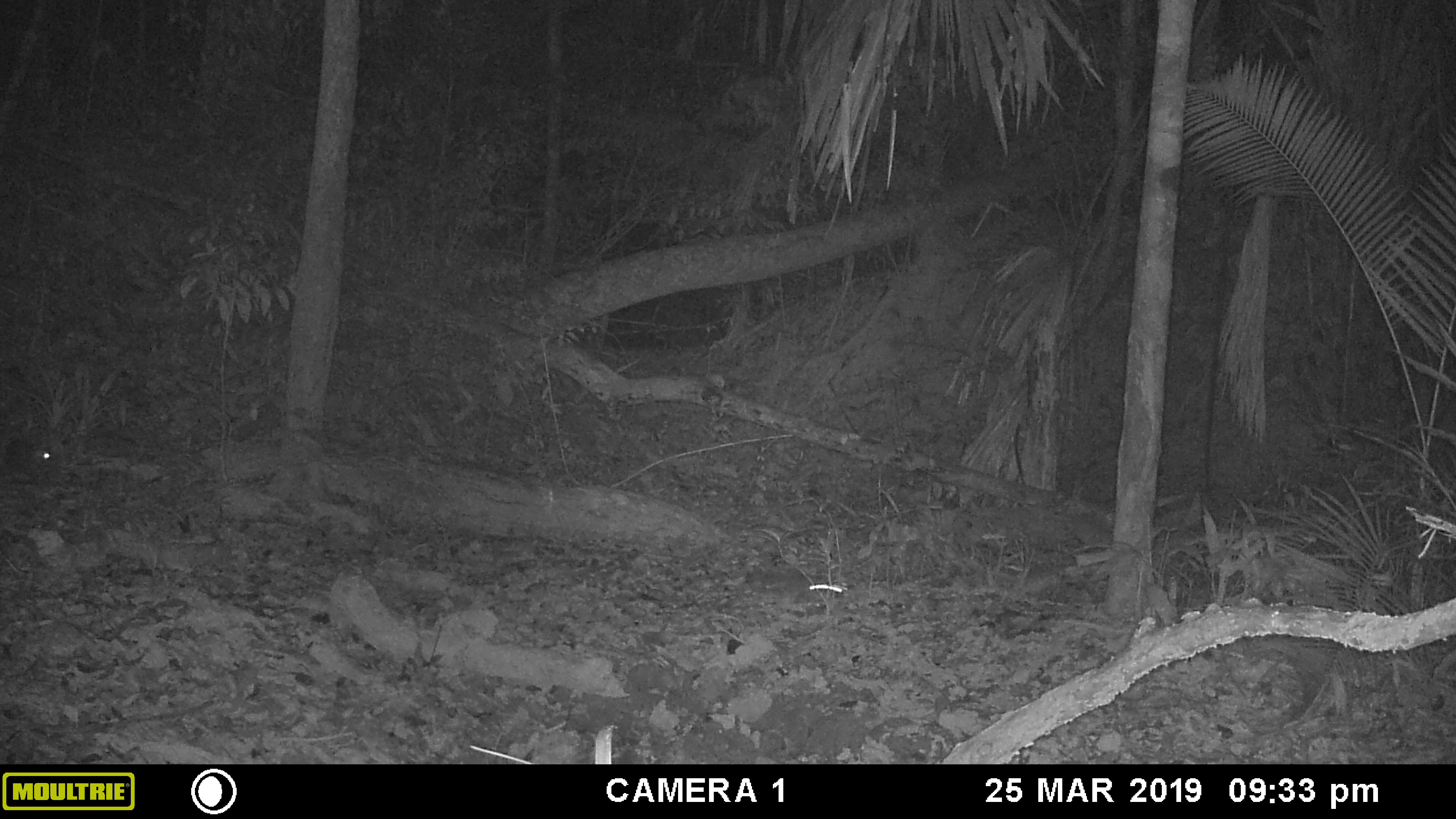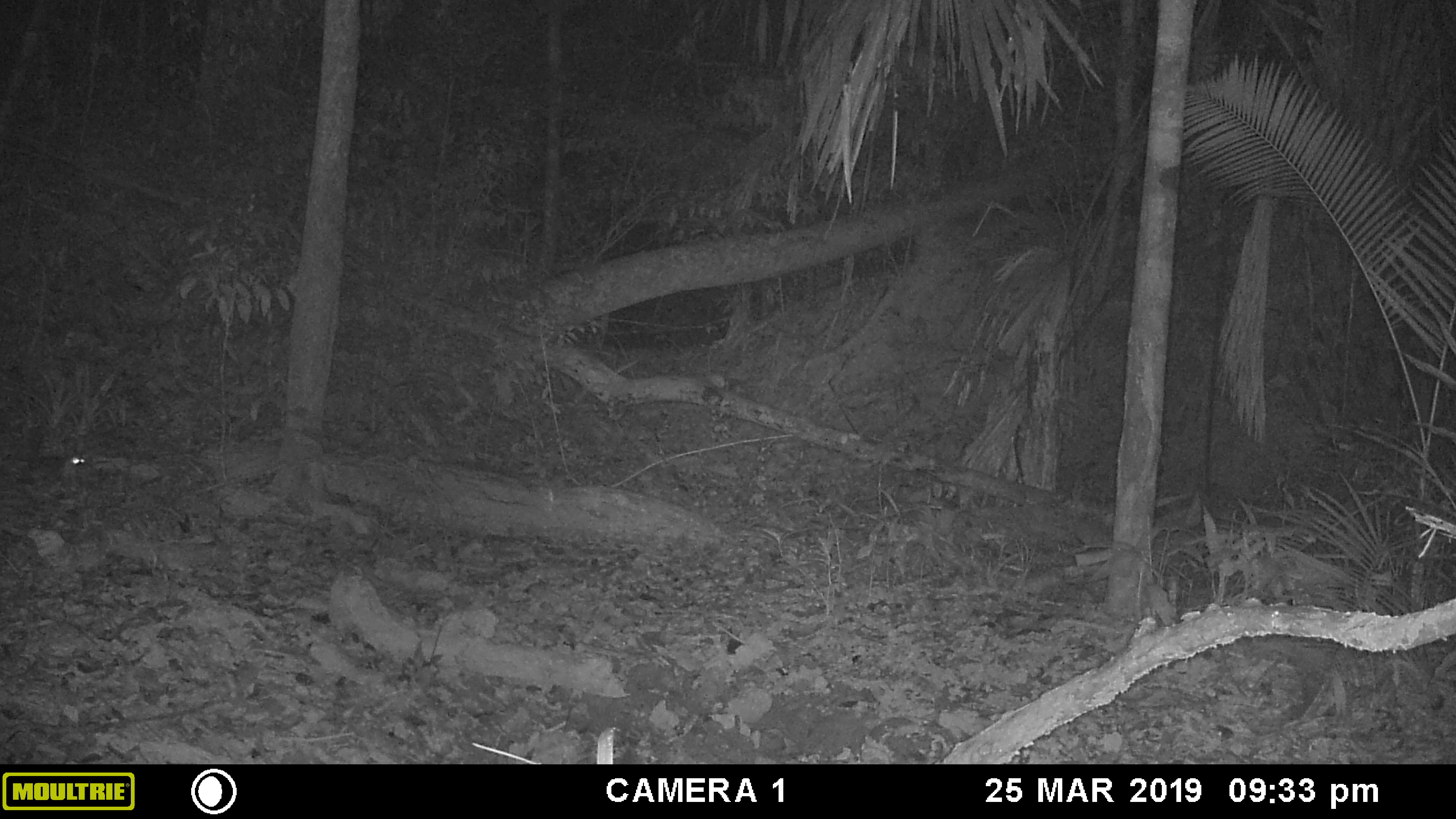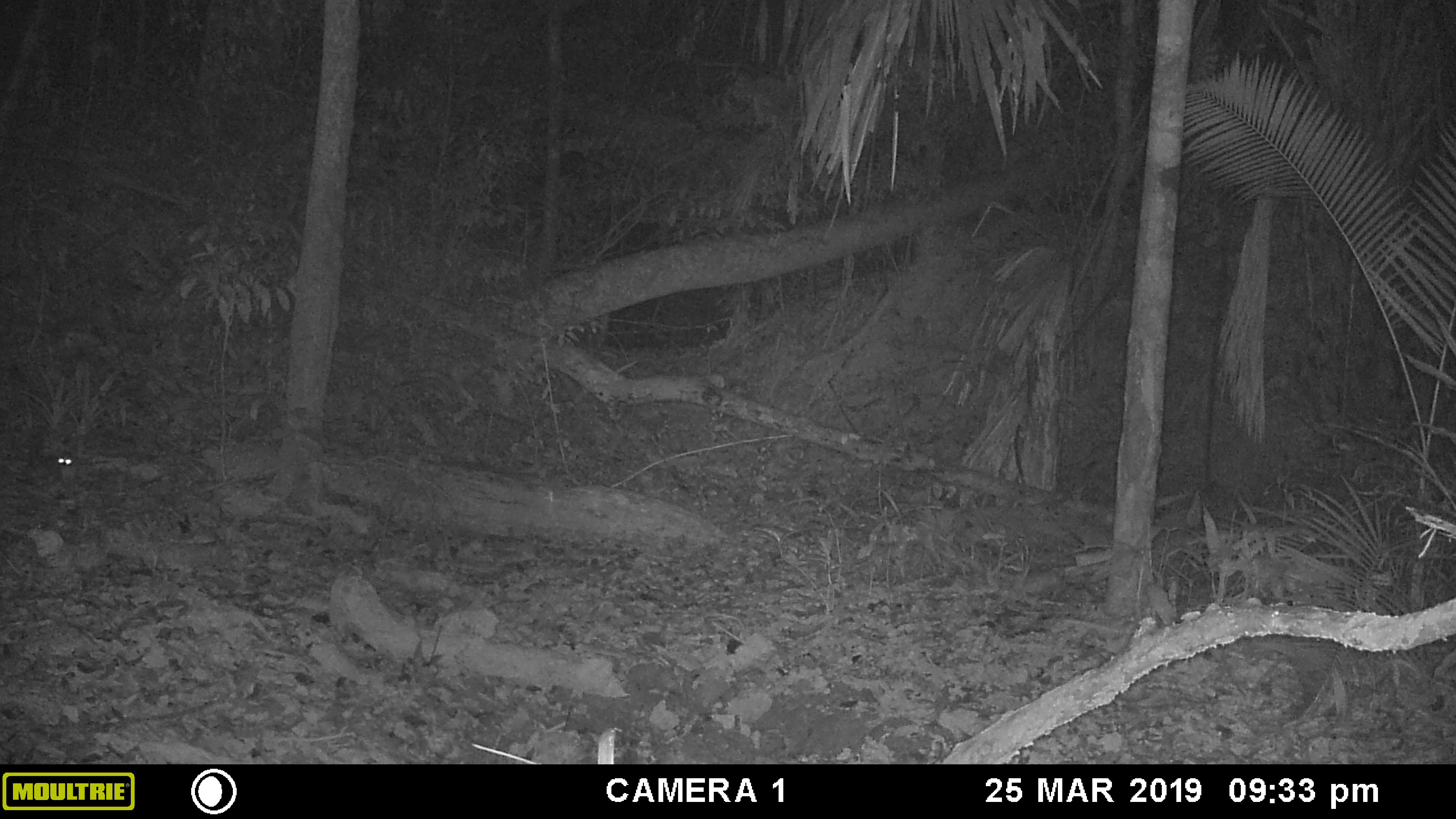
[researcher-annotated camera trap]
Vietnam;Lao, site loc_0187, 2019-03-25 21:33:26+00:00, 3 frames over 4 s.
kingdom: Animalia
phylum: Chordata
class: Mammalia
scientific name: Mammalia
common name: mammal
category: unidentified small mammal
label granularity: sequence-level